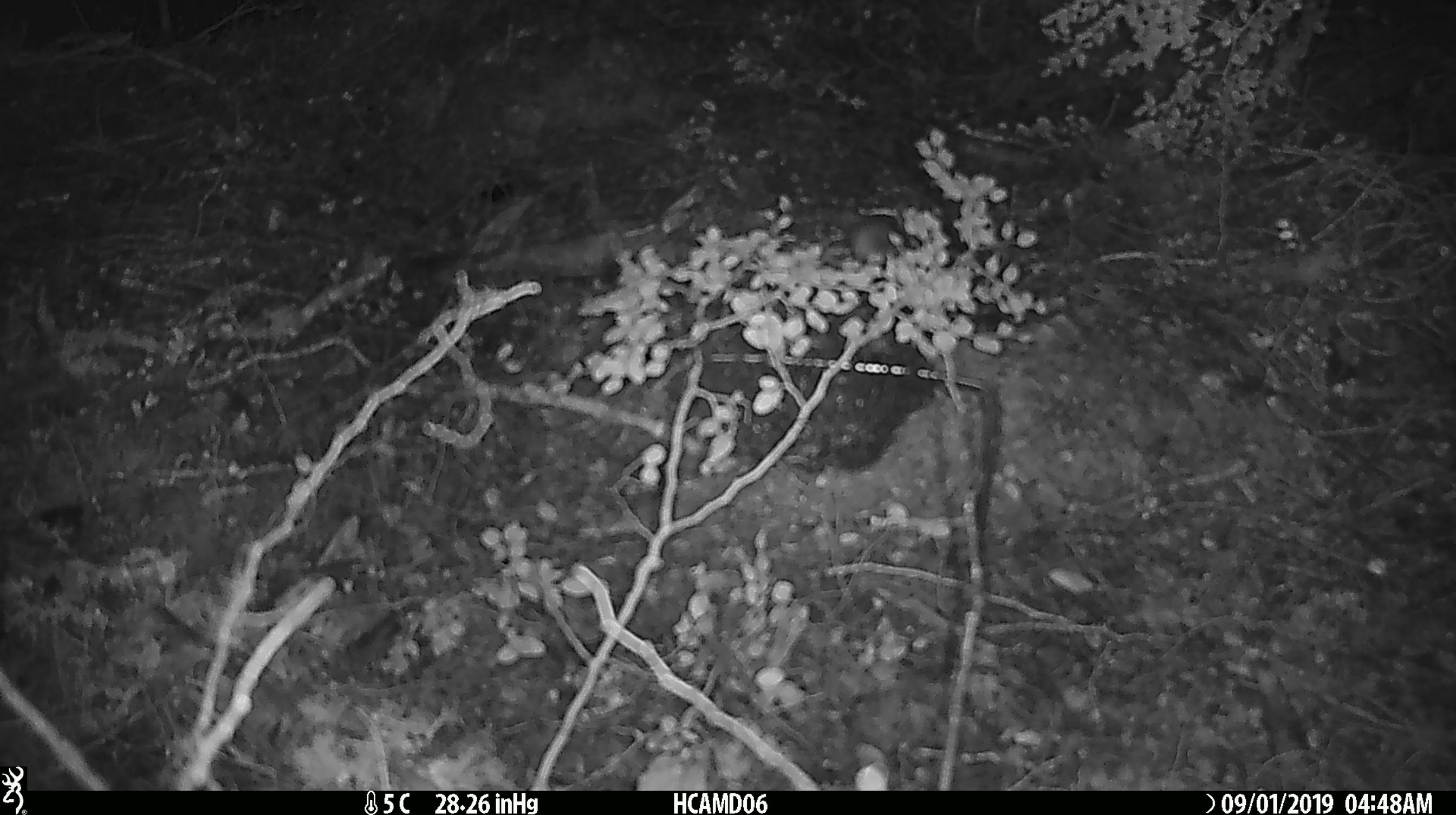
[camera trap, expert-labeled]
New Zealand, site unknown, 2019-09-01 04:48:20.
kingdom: Animalia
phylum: Chordata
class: Mammalia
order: Rodentia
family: Muridae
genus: Mus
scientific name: Mus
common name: mouse